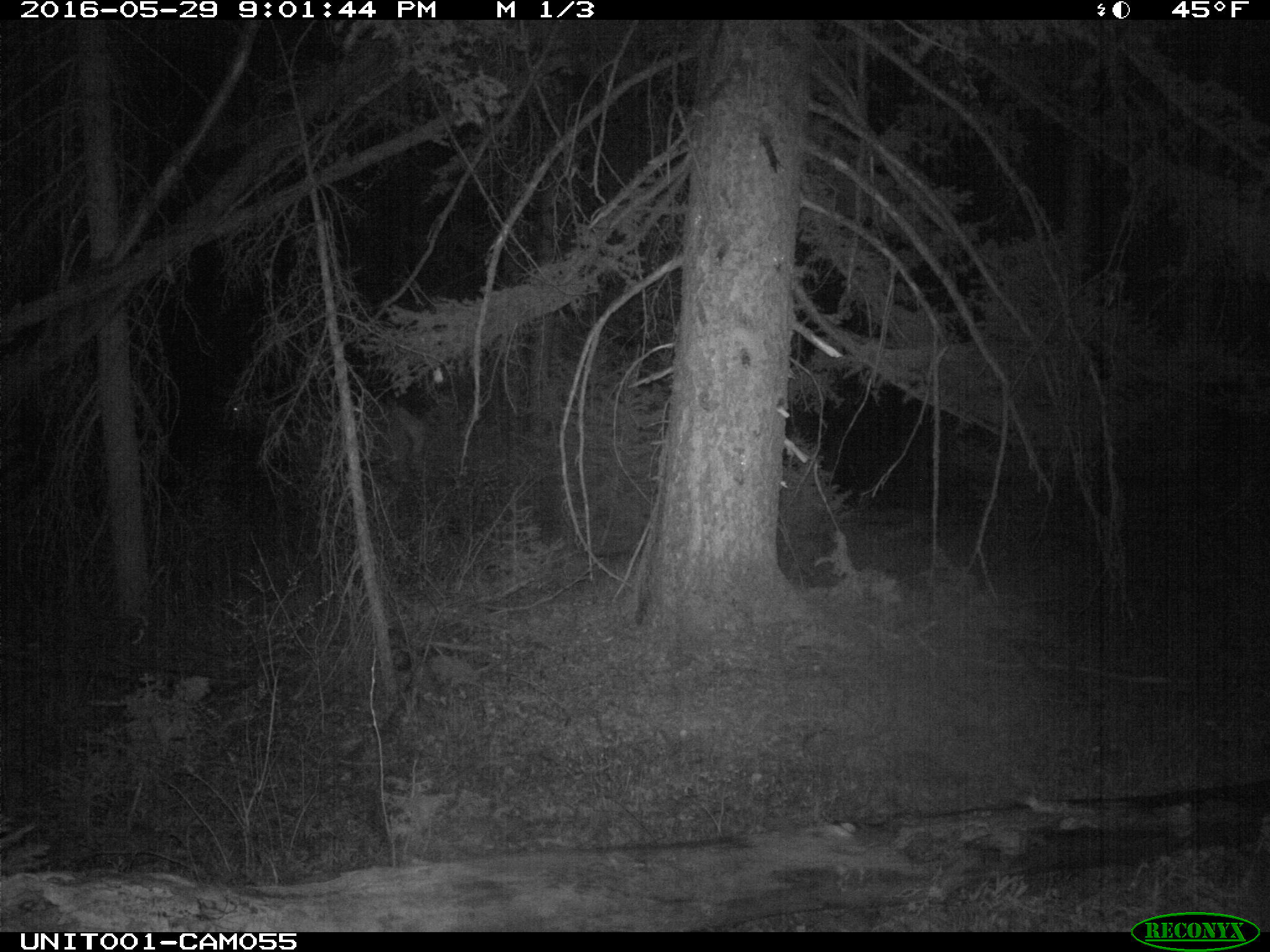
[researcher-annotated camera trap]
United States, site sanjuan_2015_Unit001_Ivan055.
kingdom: Animalia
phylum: Chordata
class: Mammalia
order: Artiodactyla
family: Cervidae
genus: Cervus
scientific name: Cervus elaphus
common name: red deer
Cervus elaphus (red deer).